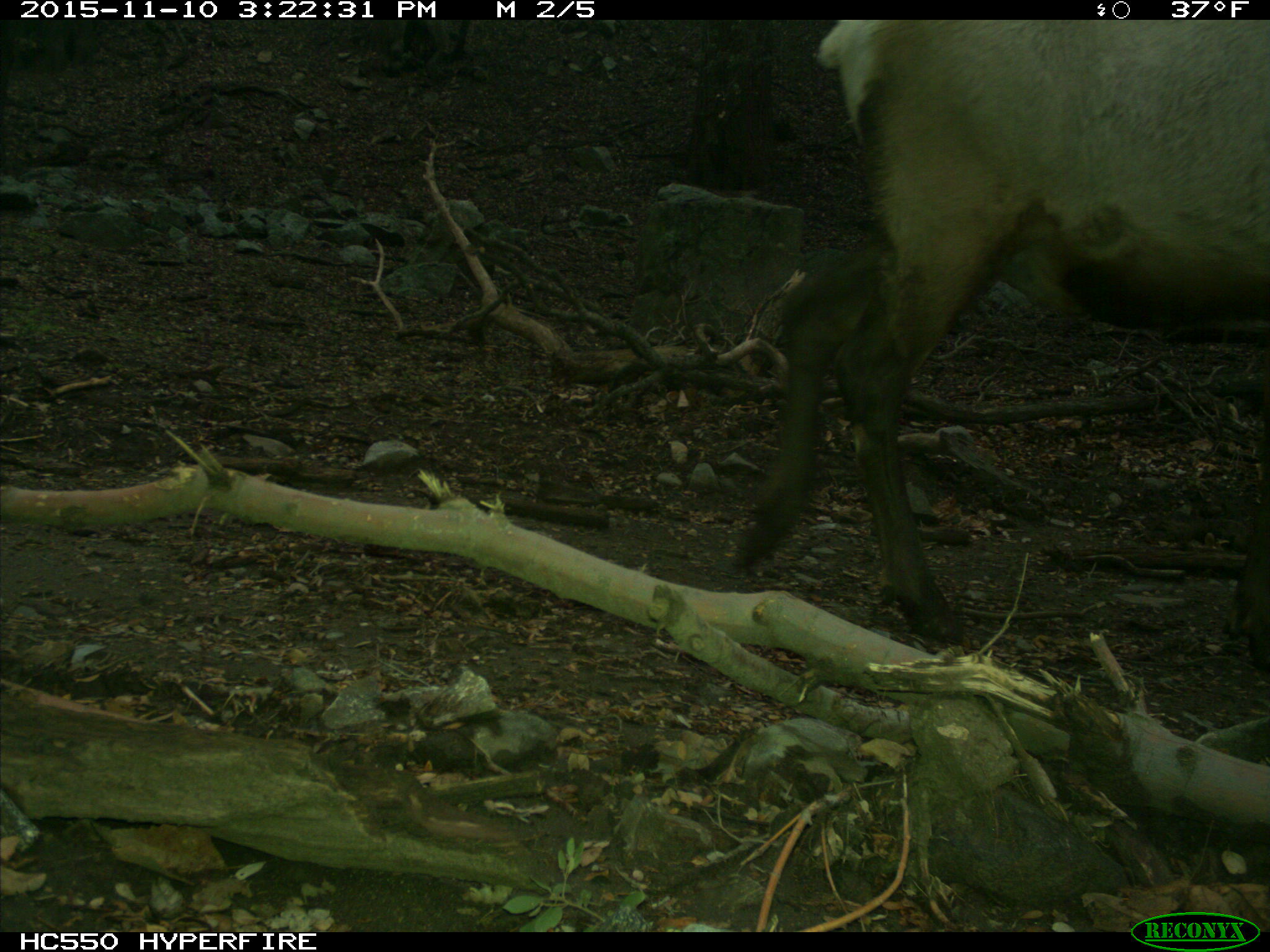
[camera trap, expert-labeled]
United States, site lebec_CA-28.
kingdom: Animalia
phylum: Chordata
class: Mammalia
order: Artiodactyla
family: Cervidae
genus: Cervus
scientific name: Cervus canadensis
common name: elk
Cervus canadensis (elk).